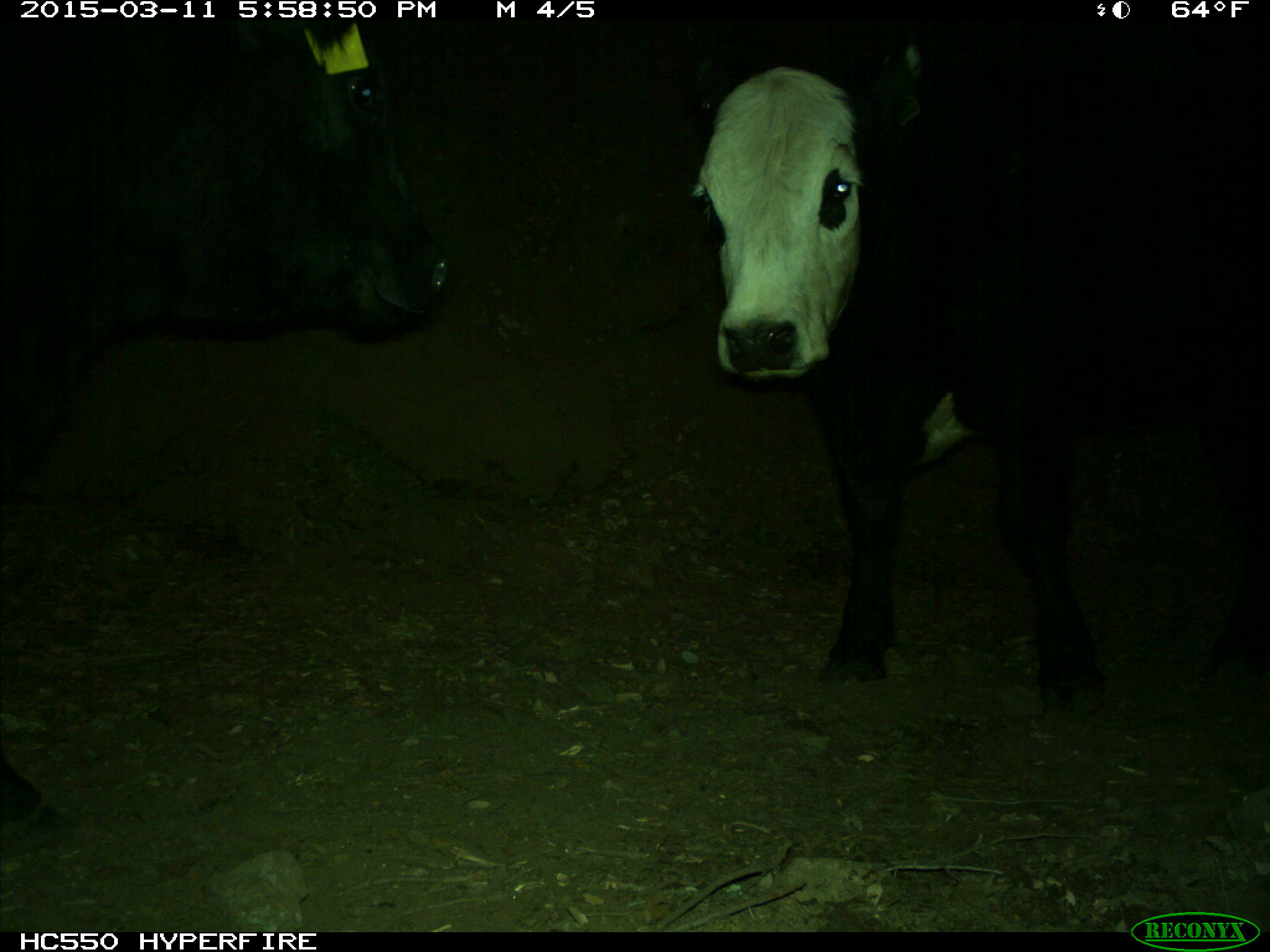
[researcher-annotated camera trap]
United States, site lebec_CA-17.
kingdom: Animalia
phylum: Chordata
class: Mammalia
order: Artiodactyla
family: Bovidae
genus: Bos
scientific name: Bos taurus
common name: domestic cow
Bos taurus (domestic cow).